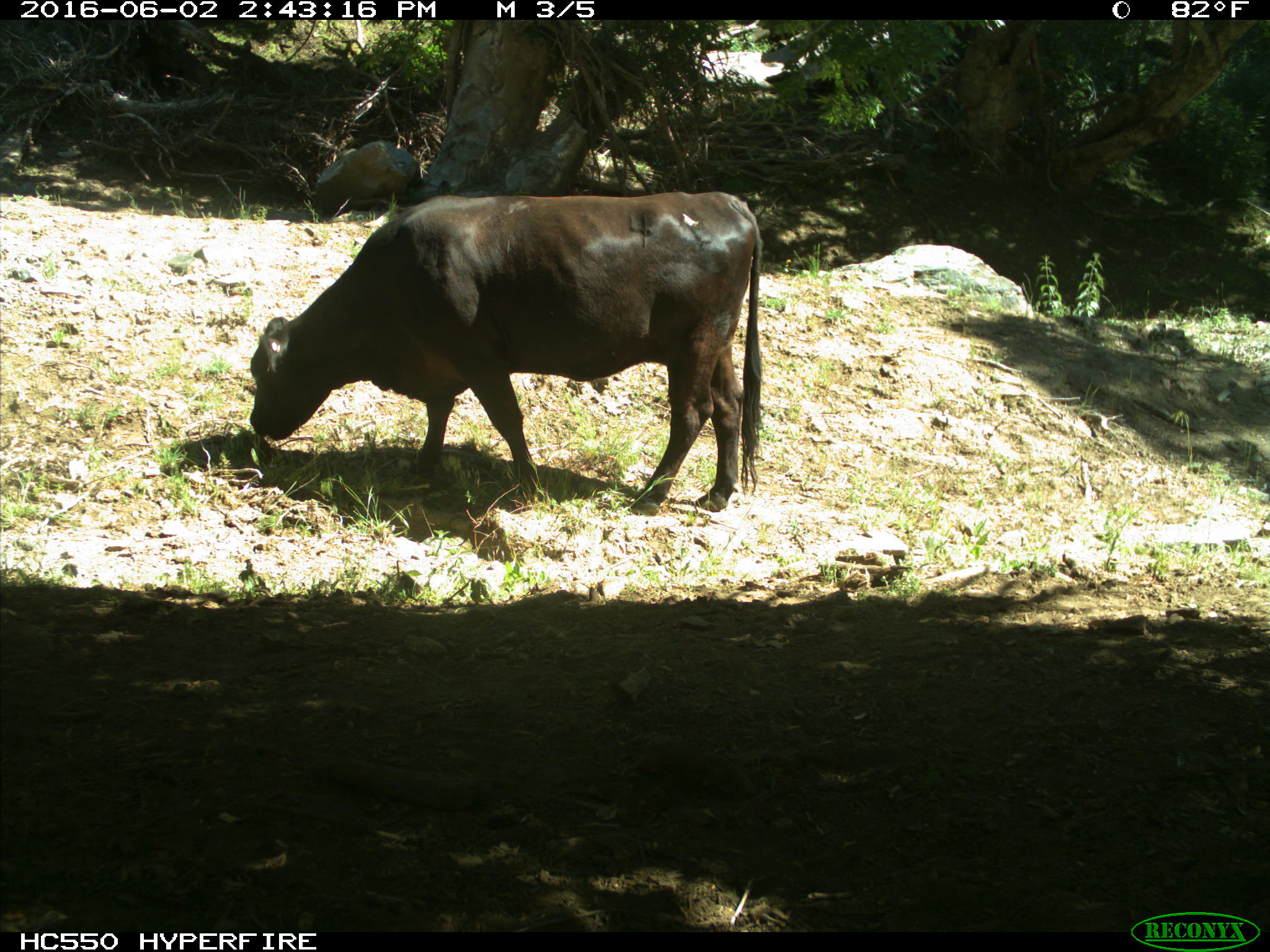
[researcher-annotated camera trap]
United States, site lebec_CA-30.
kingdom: Animalia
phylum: Chordata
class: Mammalia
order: Artiodactyla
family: Bovidae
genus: Bos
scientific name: Bos taurus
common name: domestic cow